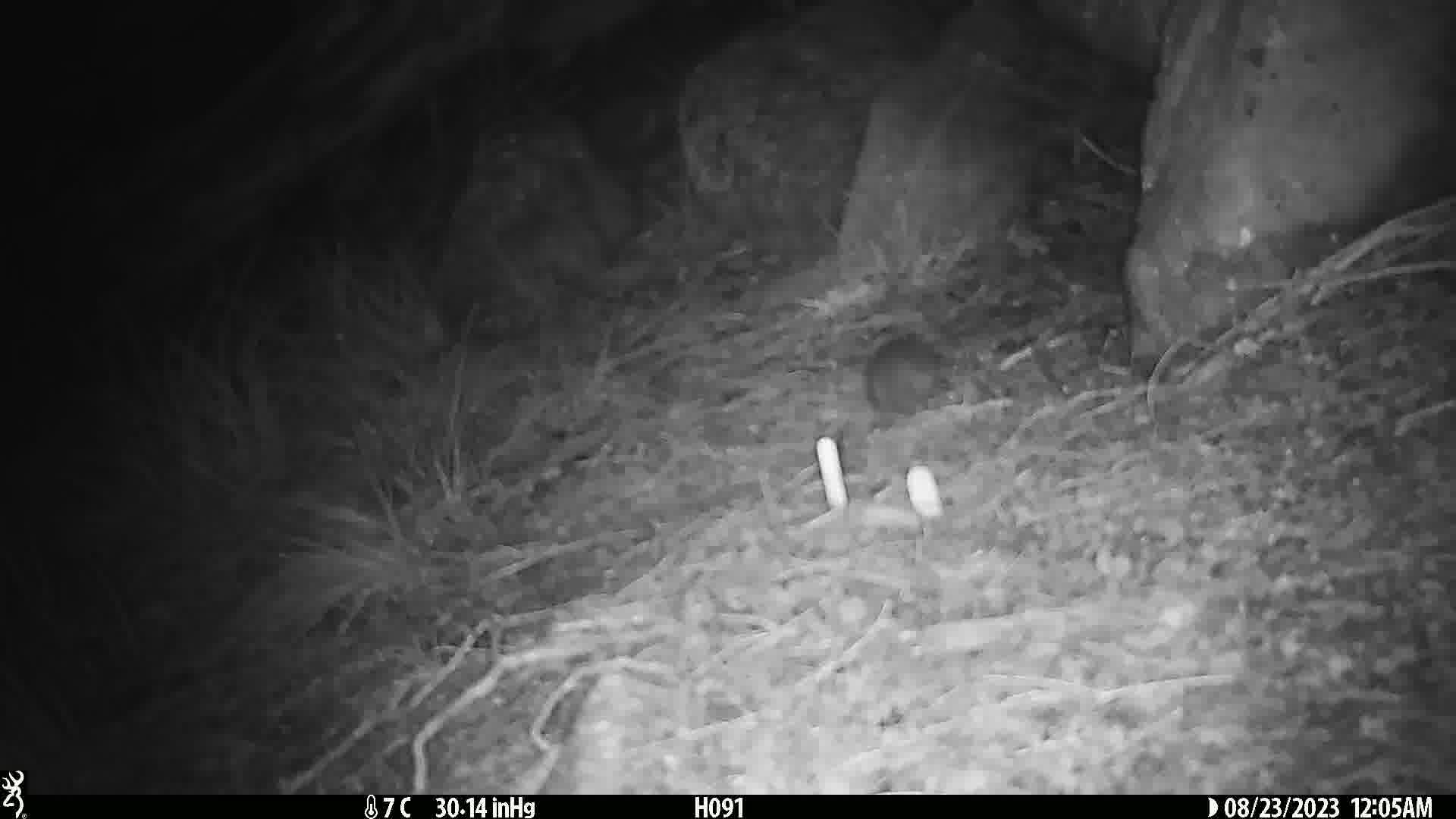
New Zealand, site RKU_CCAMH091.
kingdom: Animalia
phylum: Chordata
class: Mammalia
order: Rodentia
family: Muridae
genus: Rattus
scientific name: Rattus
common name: rat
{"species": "rat (Rattus)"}